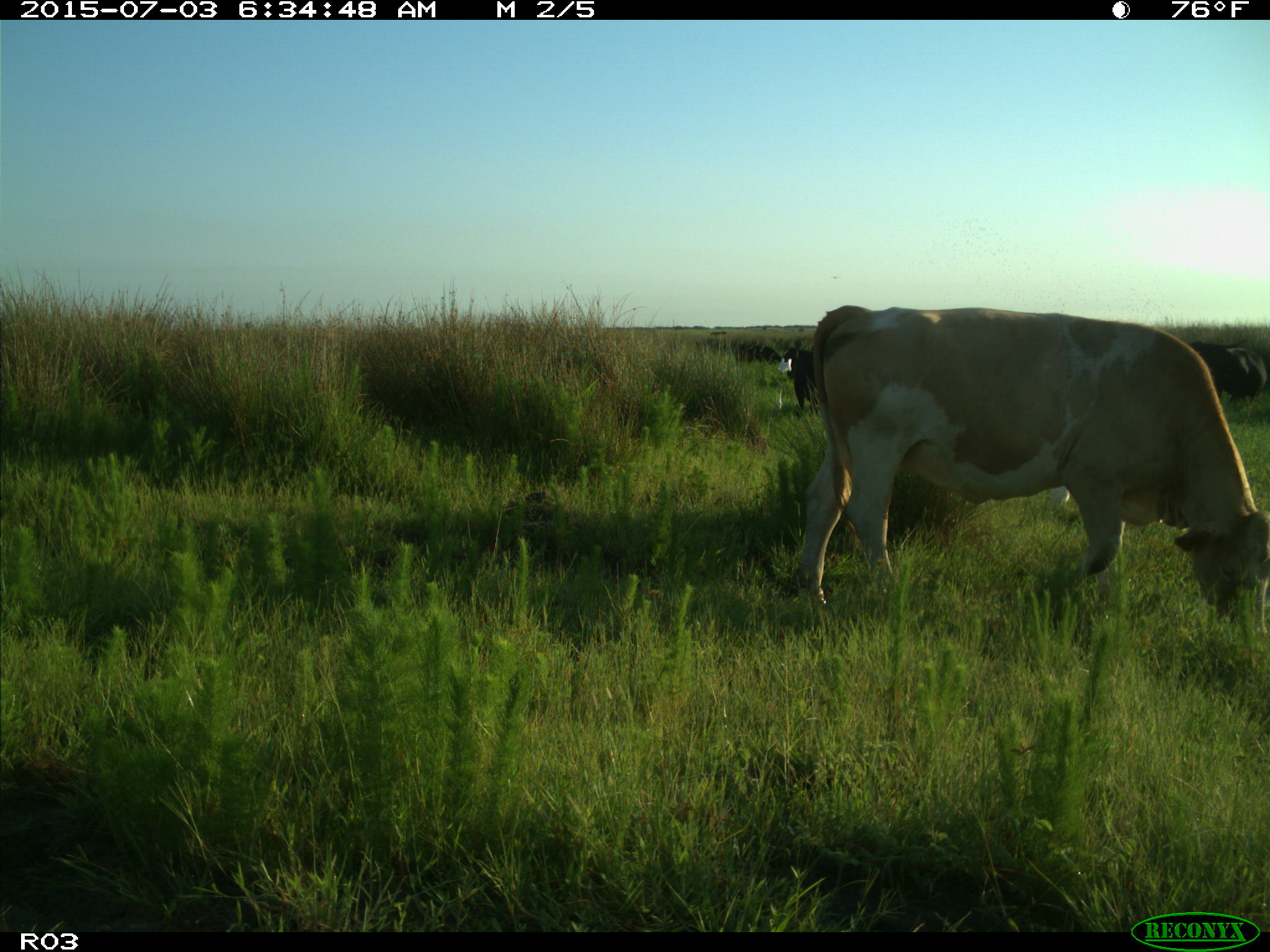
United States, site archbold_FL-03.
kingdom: Animalia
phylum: Chordata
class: Mammalia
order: Artiodactyla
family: Bovidae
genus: Bos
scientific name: Bos taurus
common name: domestic cow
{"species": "Bos taurus (domestic cow)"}